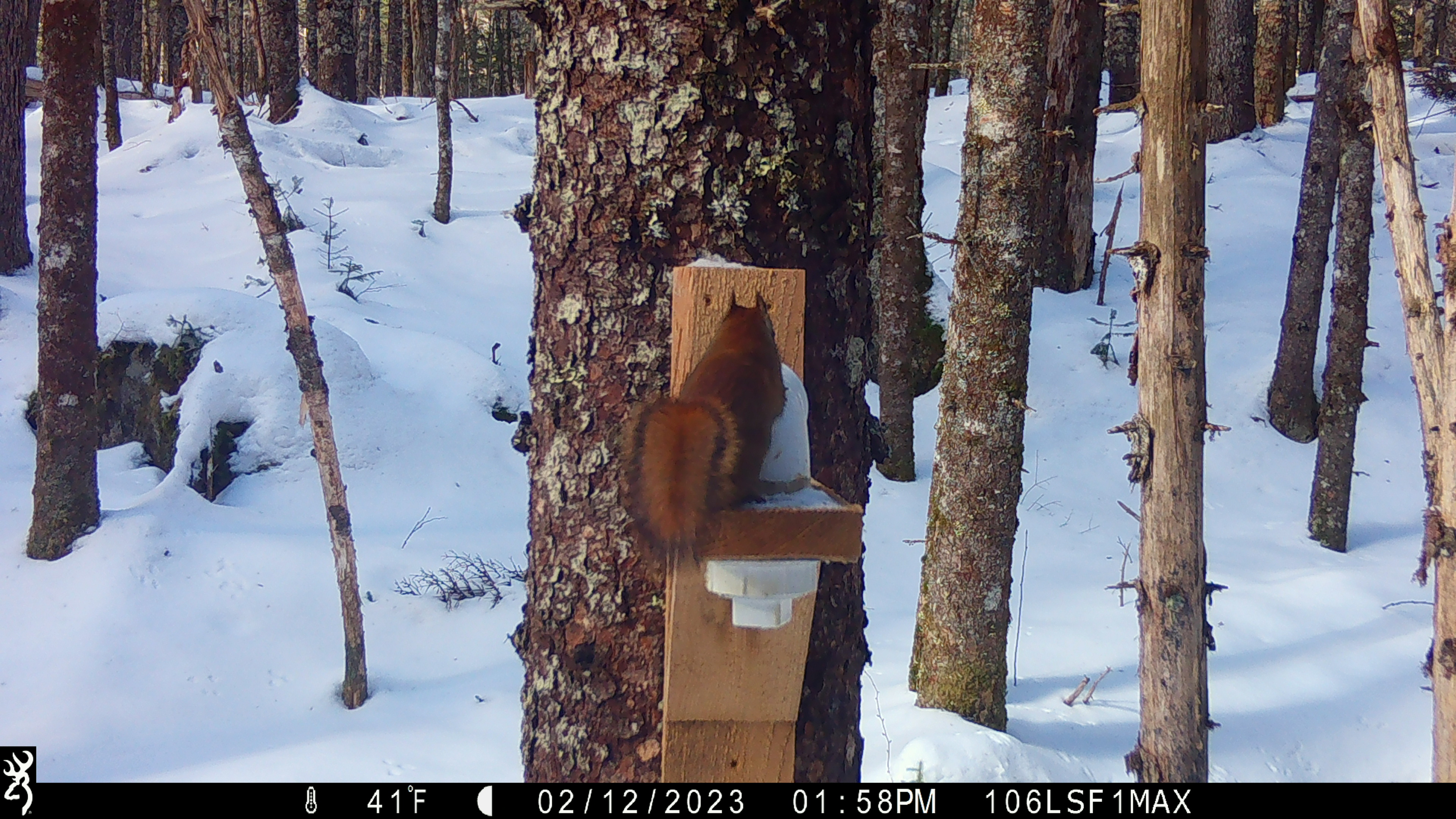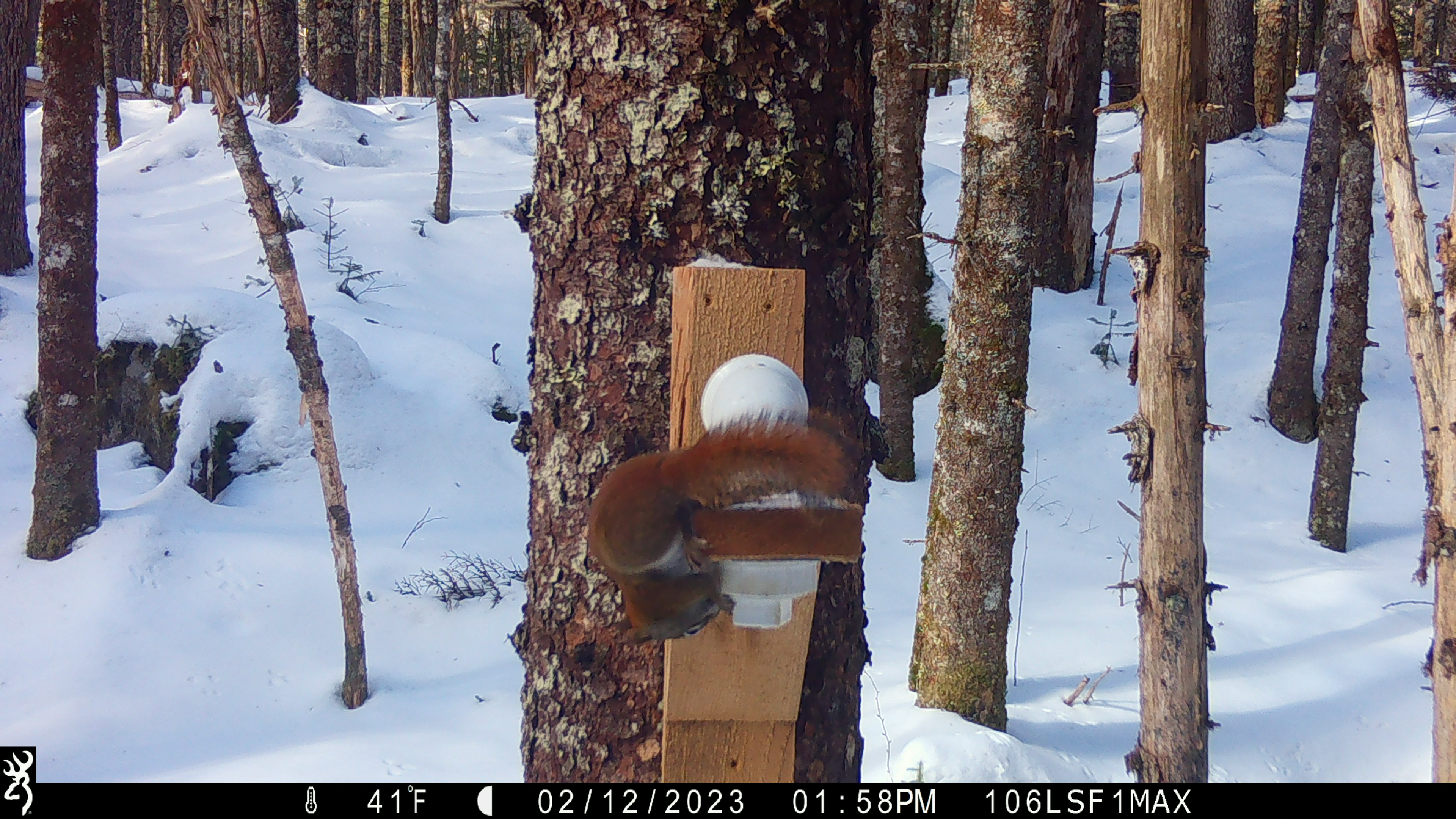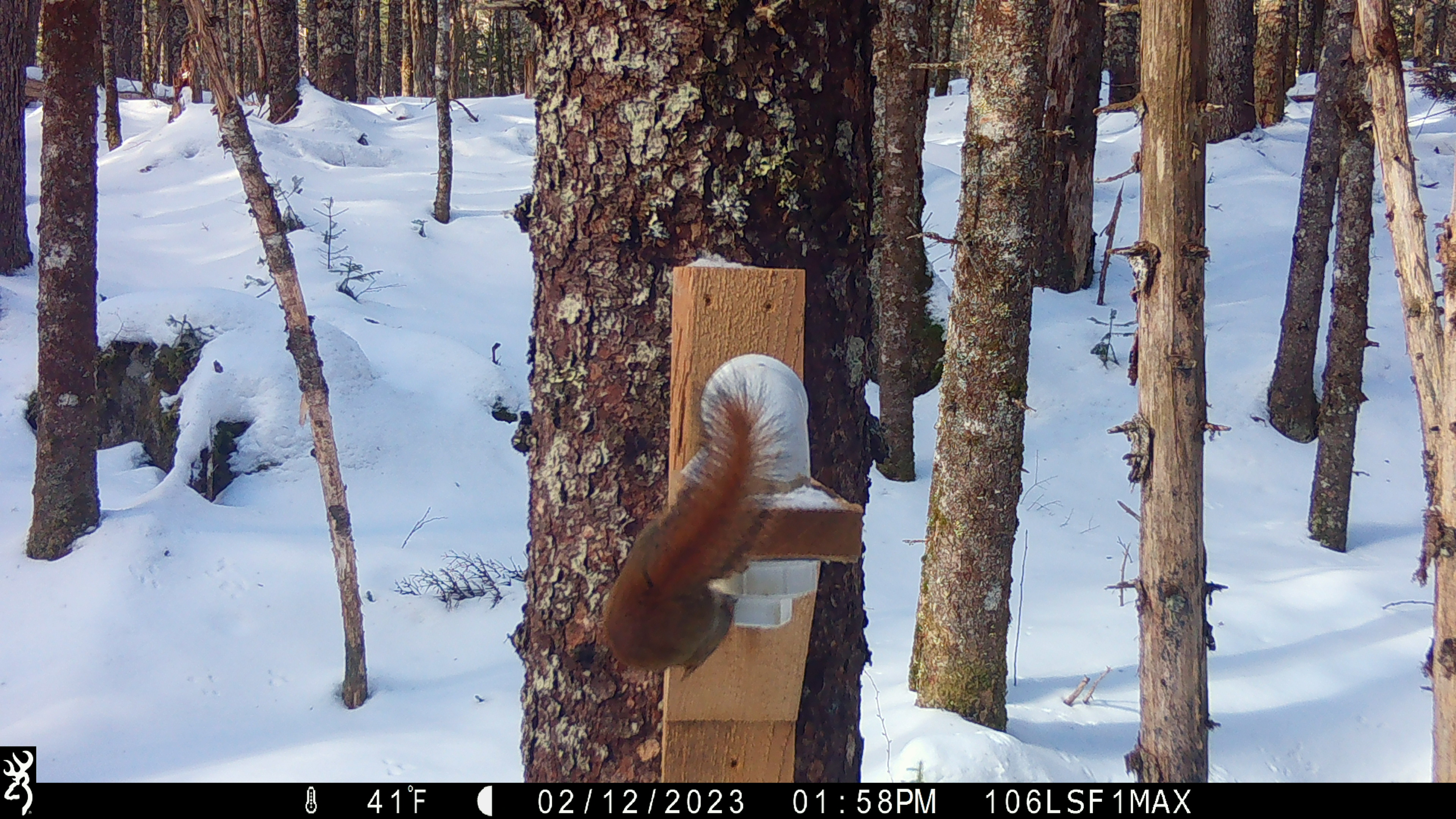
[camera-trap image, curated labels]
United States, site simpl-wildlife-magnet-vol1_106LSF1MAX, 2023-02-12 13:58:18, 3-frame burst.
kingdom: Animalia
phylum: Chordata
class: Mammalia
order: Rodentia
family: Sciuridae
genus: Tamiasciurus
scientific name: Tamiasciurus hudsonicus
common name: red squirrel